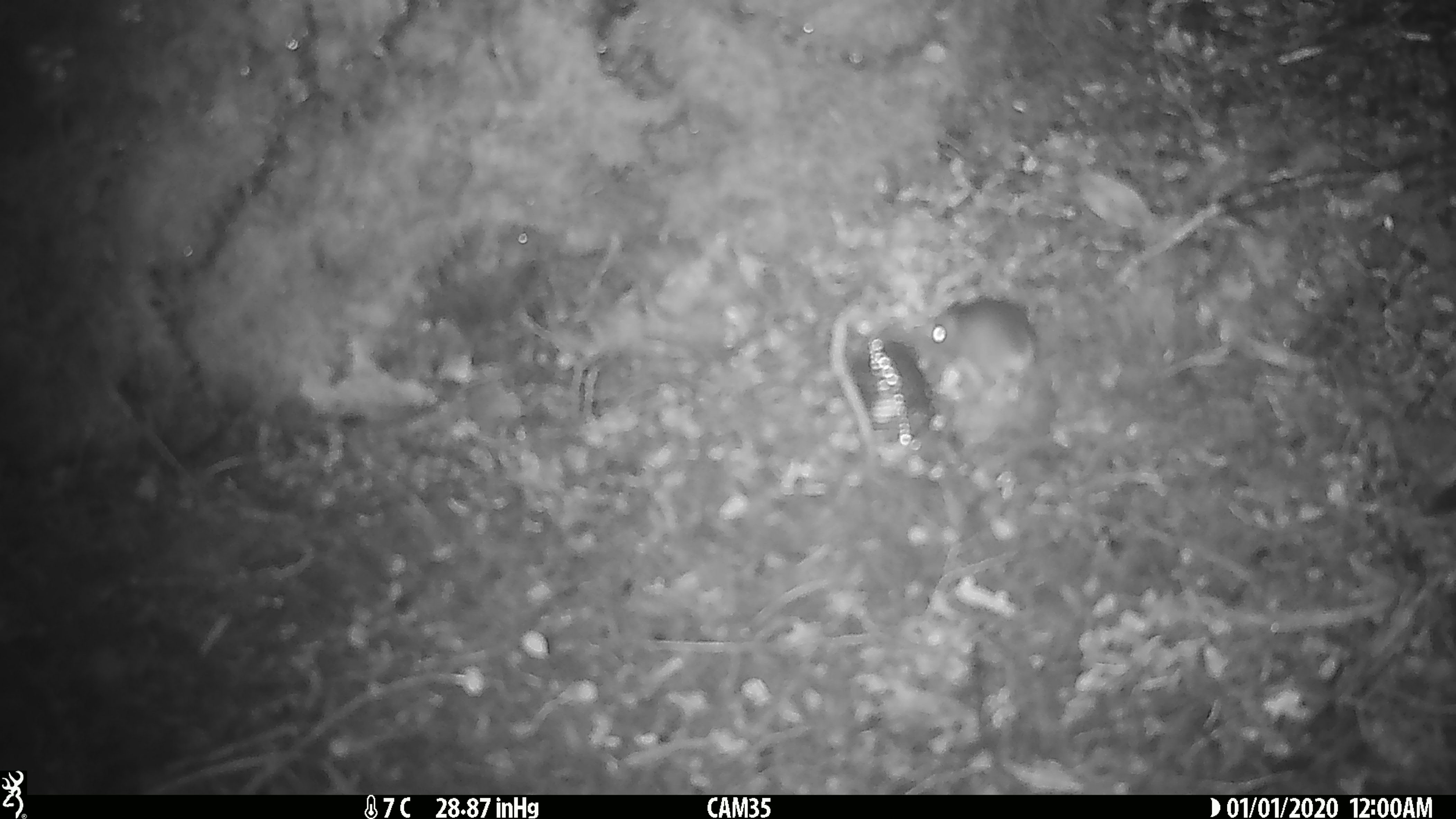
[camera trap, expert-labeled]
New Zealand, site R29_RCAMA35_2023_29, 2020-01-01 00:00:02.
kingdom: Animalia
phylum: Chordata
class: Mammalia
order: Rodentia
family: Muridae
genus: Mus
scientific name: Mus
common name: mouse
Mouse (Mus).